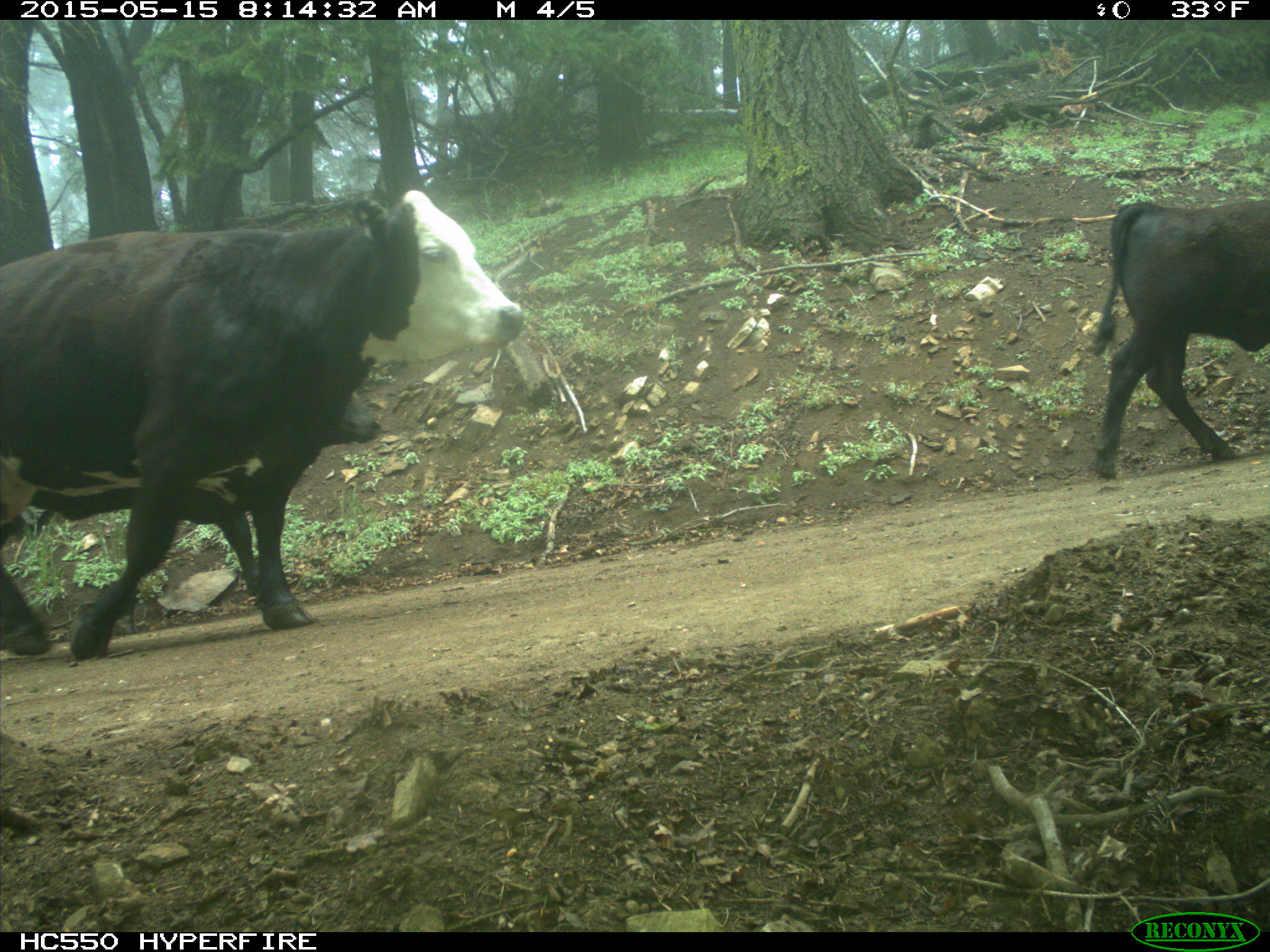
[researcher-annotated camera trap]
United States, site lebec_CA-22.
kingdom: Animalia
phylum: Chordata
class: Mammalia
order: Artiodactyla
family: Bovidae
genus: Bos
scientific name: Bos taurus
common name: domestic cow